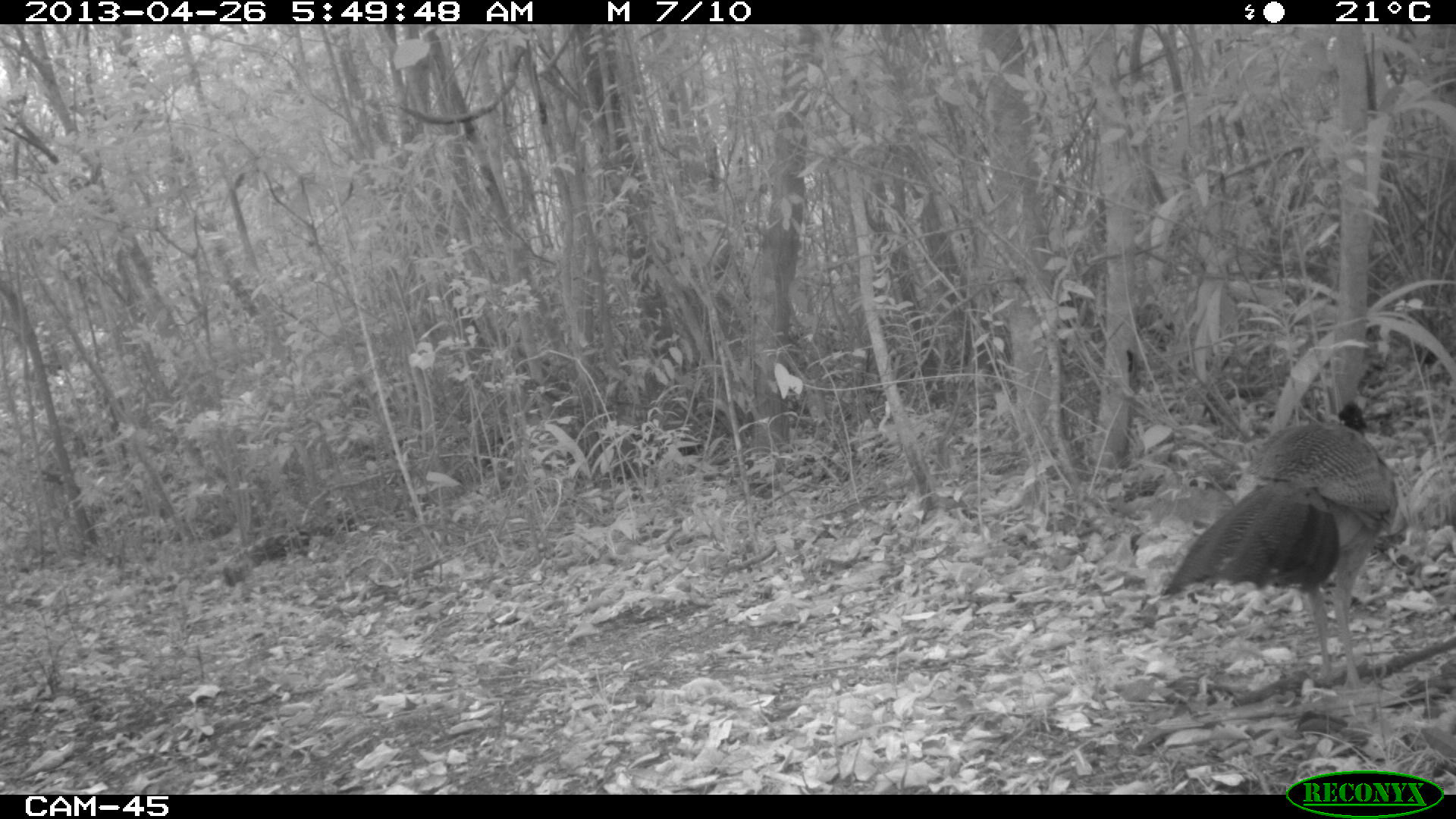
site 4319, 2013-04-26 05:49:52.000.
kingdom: Animalia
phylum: Chordata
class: Aves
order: Galliformes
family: Cracidae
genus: Crax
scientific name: Crax rubra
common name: great curassow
Crax rubra (great curassow), count 1, sex female.